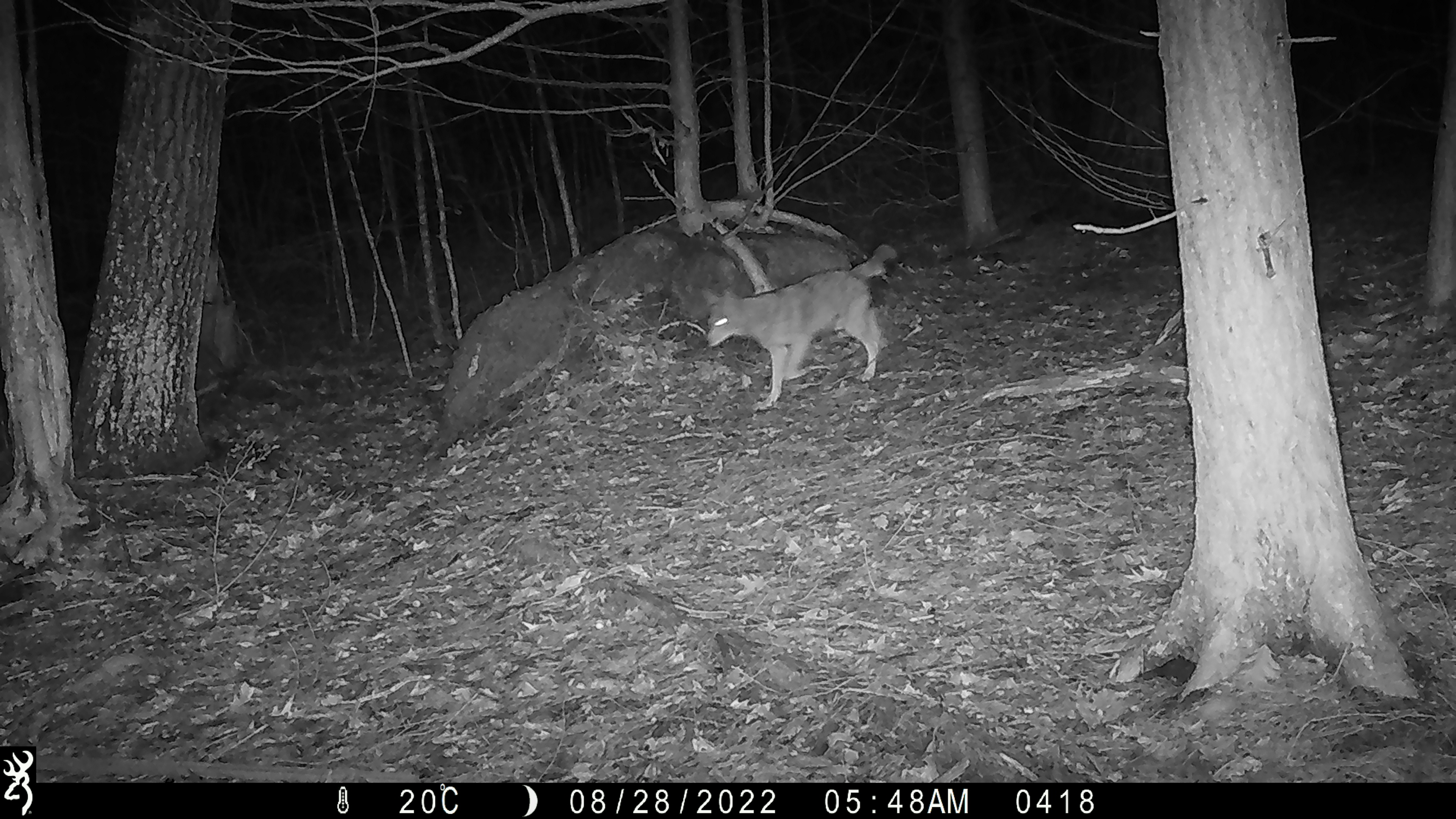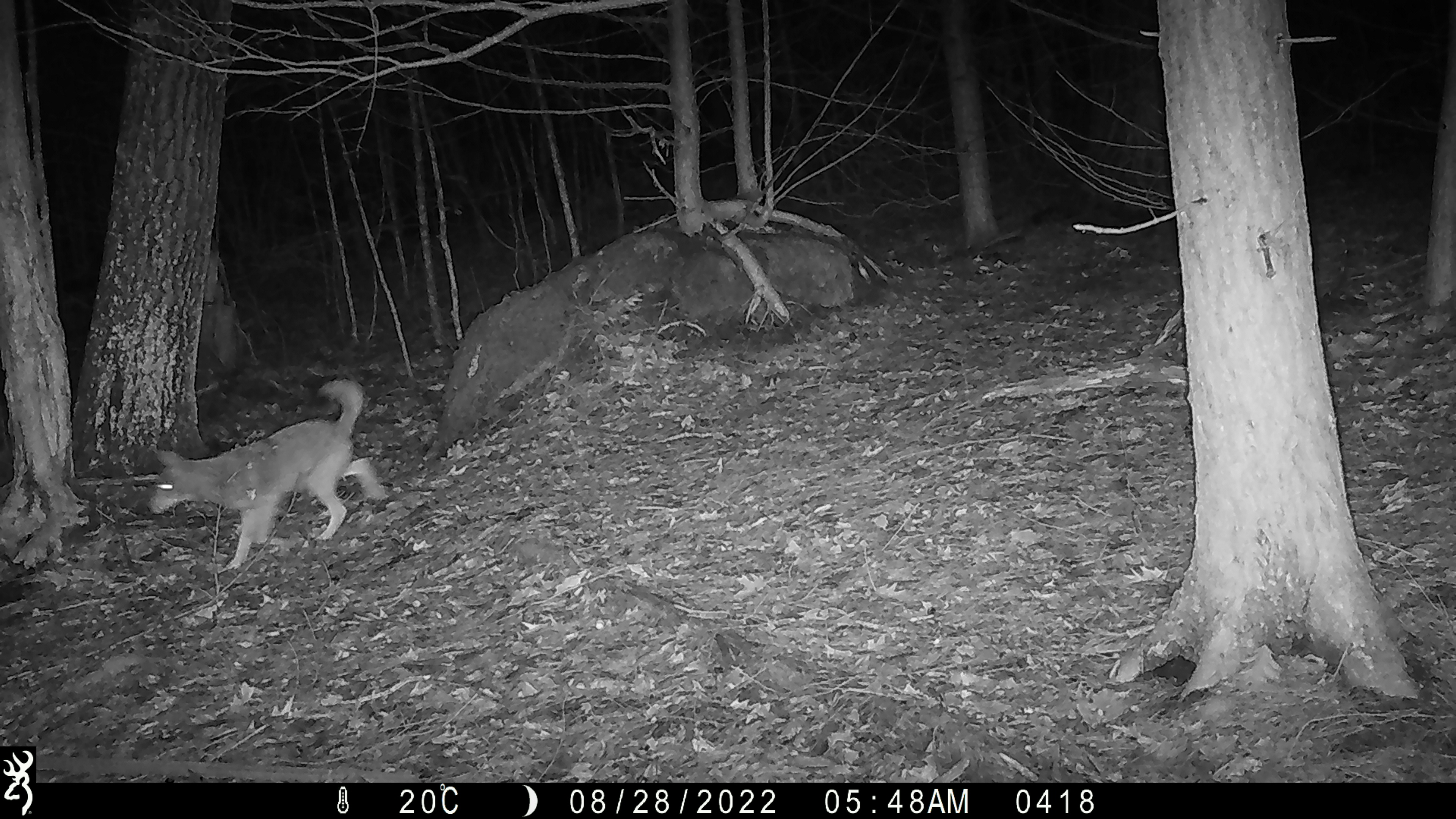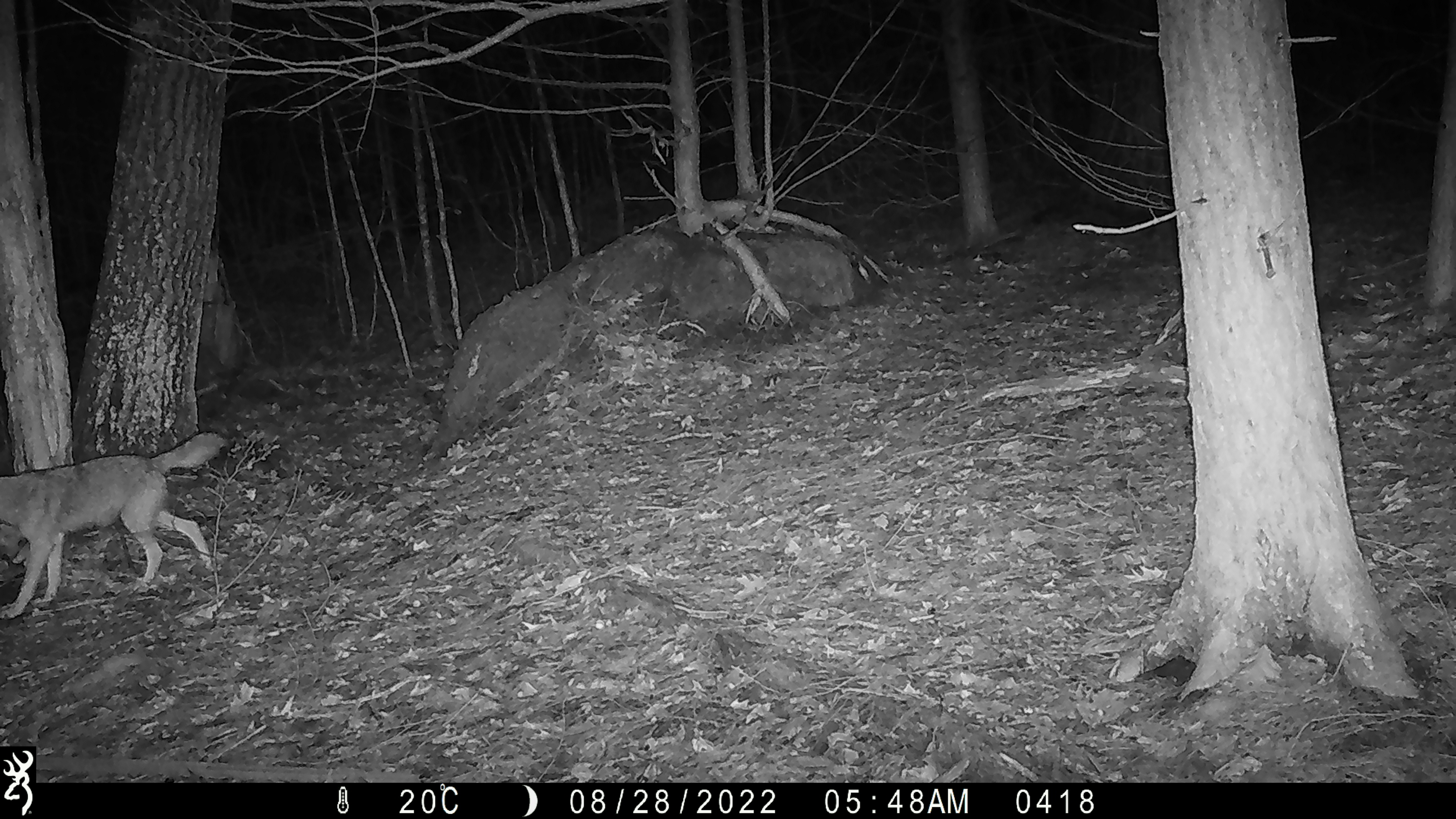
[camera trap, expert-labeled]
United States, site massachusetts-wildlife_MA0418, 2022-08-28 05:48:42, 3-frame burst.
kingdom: Animalia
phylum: Chordata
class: Mammalia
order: Carnivora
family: Canidae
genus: Canis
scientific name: Canis latrans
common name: coyote